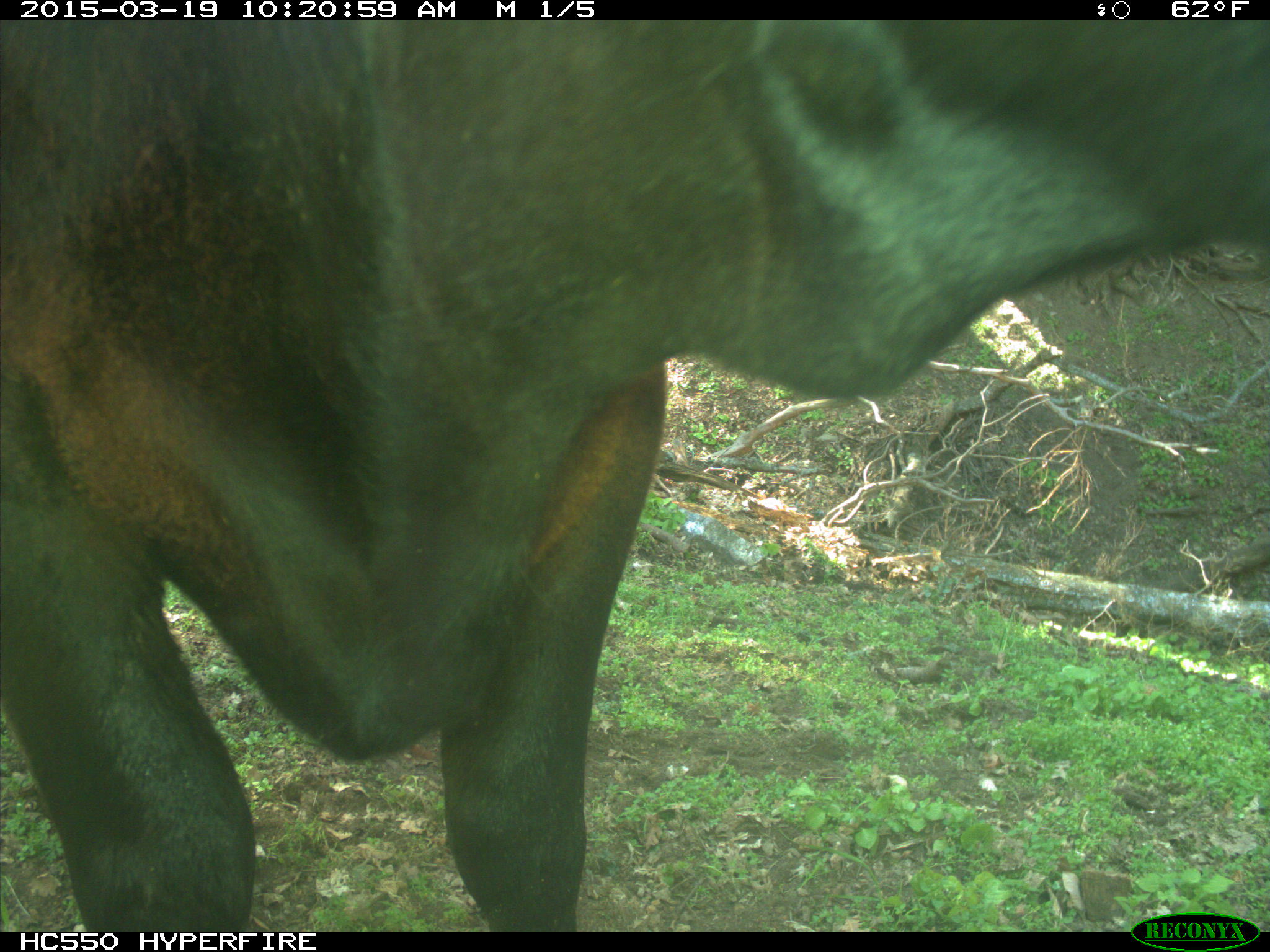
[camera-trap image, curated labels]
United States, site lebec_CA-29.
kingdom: Animalia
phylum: Chordata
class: Mammalia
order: Artiodactyla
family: Bovidae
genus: Bos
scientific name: Bos taurus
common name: domestic cow